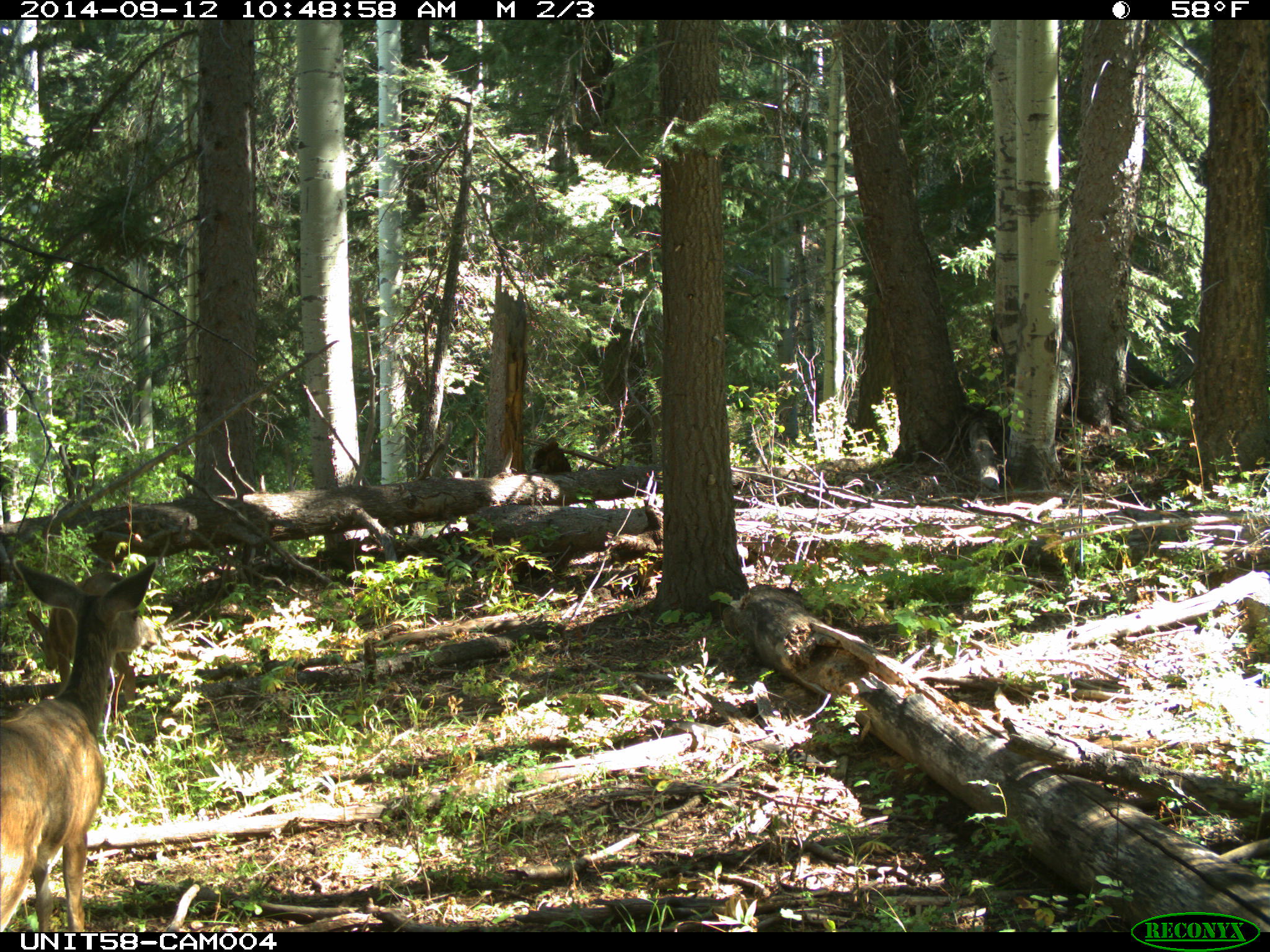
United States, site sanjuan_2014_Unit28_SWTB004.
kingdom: Animalia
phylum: Chordata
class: Mammalia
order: Artiodactyla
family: Cervidae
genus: Odocoileus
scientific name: Odocoileus hemionus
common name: mule deer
Odocoileus hemionus (mule deer).